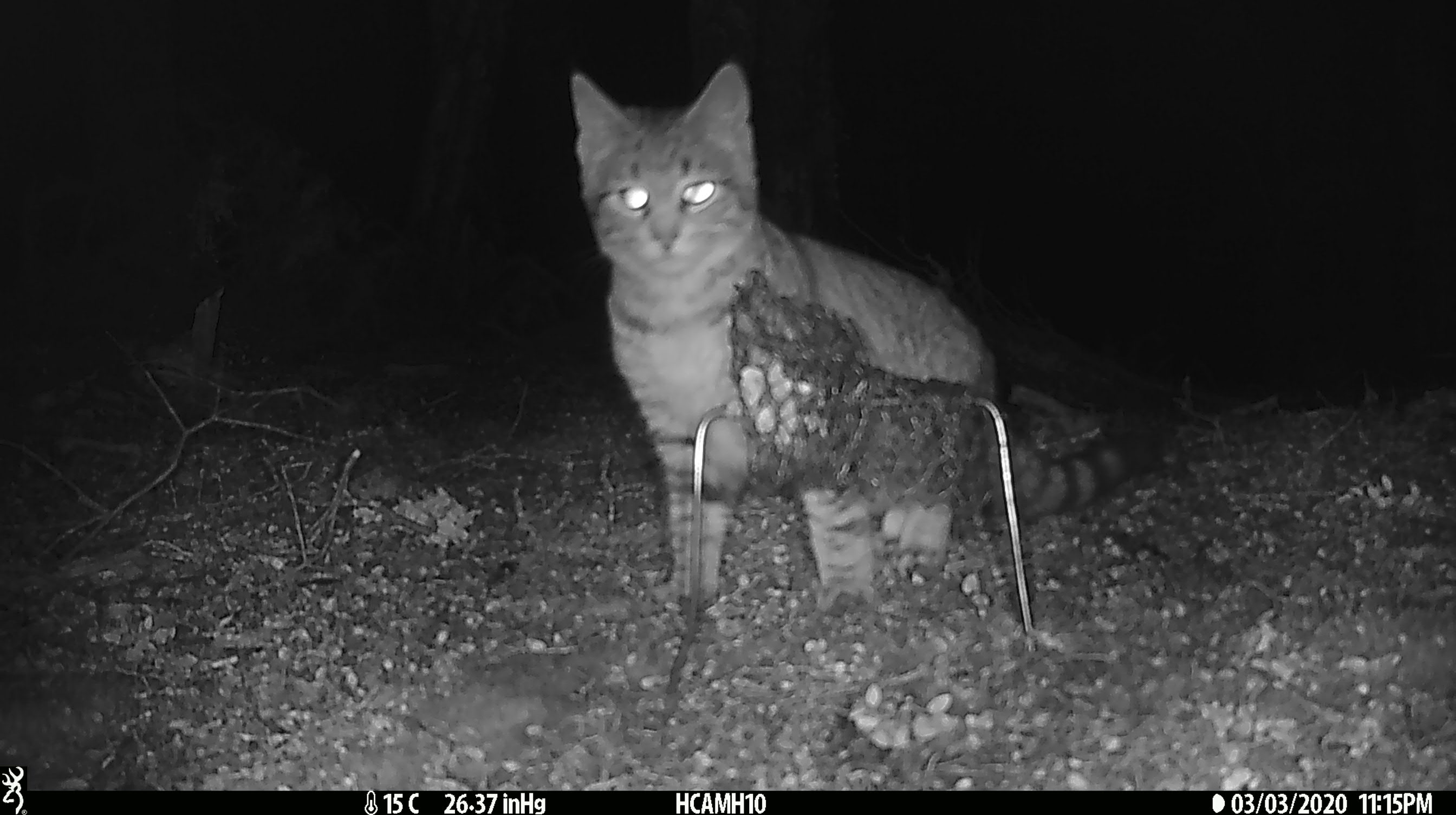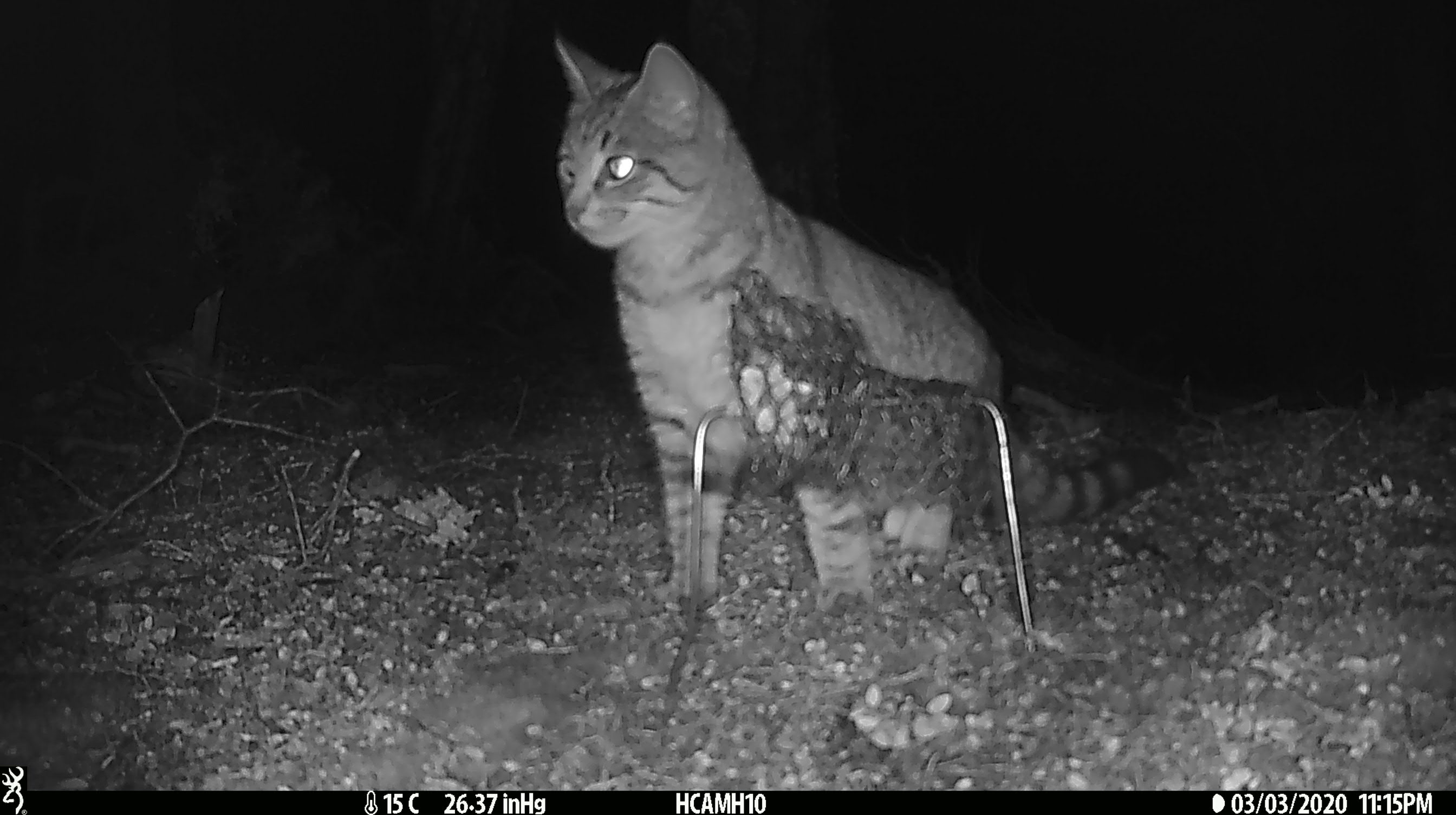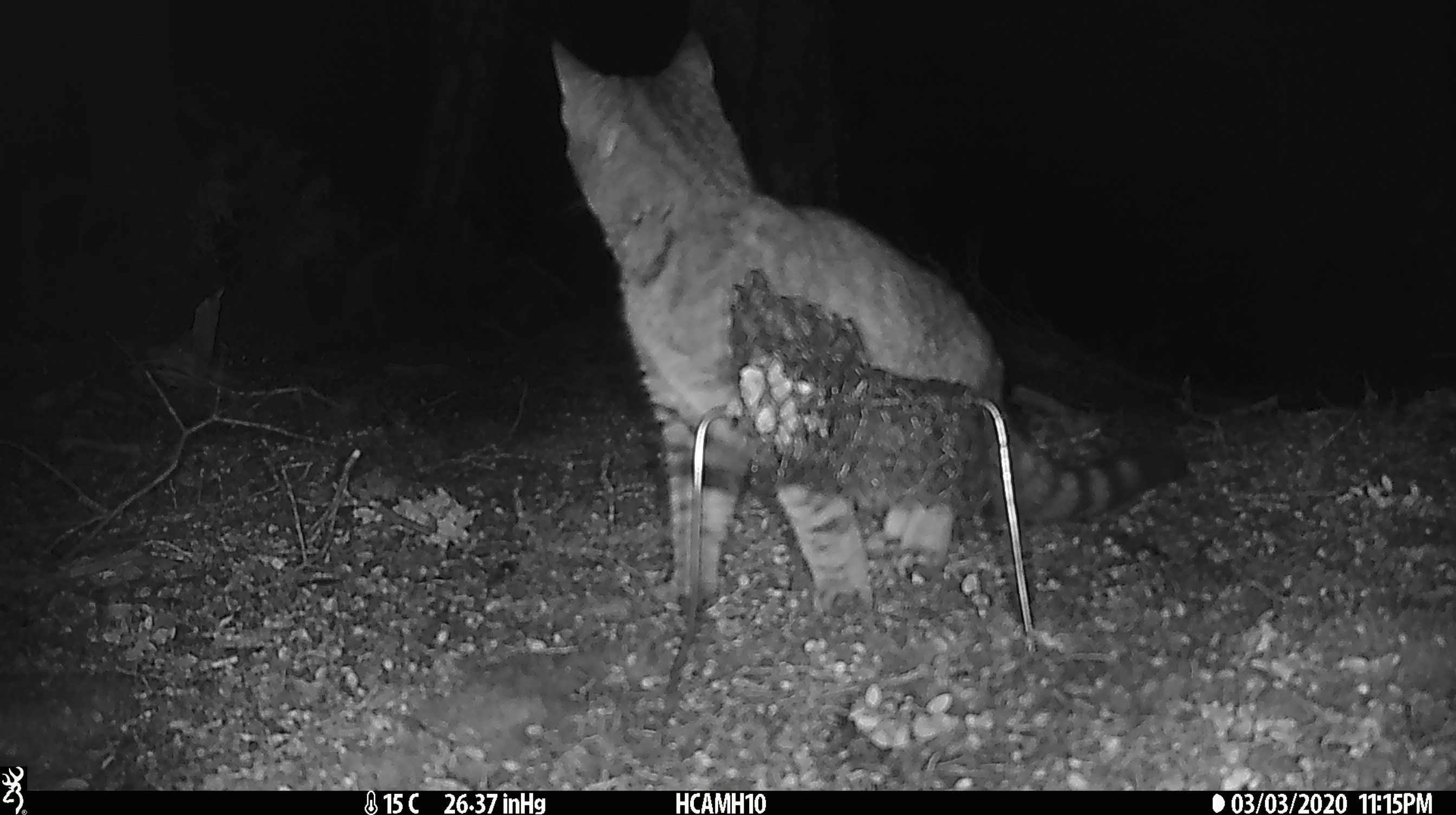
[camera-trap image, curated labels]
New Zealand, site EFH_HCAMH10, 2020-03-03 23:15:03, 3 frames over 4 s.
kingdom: Animalia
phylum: Chordata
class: Mammalia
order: Carnivora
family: Felidae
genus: Felis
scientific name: Felis catus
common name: domestic cat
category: cat